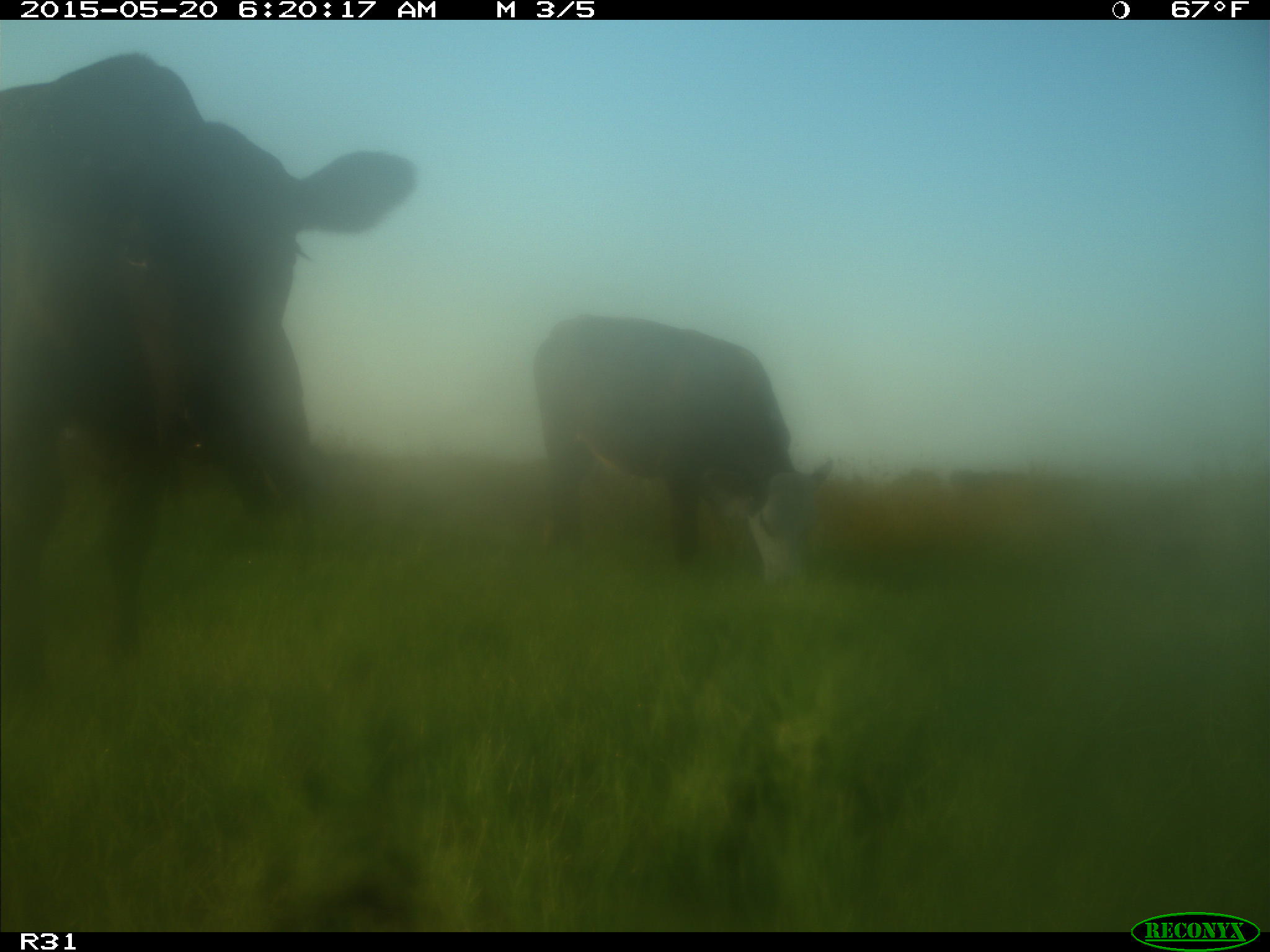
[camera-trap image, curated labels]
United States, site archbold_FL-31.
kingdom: Animalia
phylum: Chordata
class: Mammalia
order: Artiodactyla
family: Bovidae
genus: Bos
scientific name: Bos taurus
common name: domestic cow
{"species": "Bos taurus (domestic cow)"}